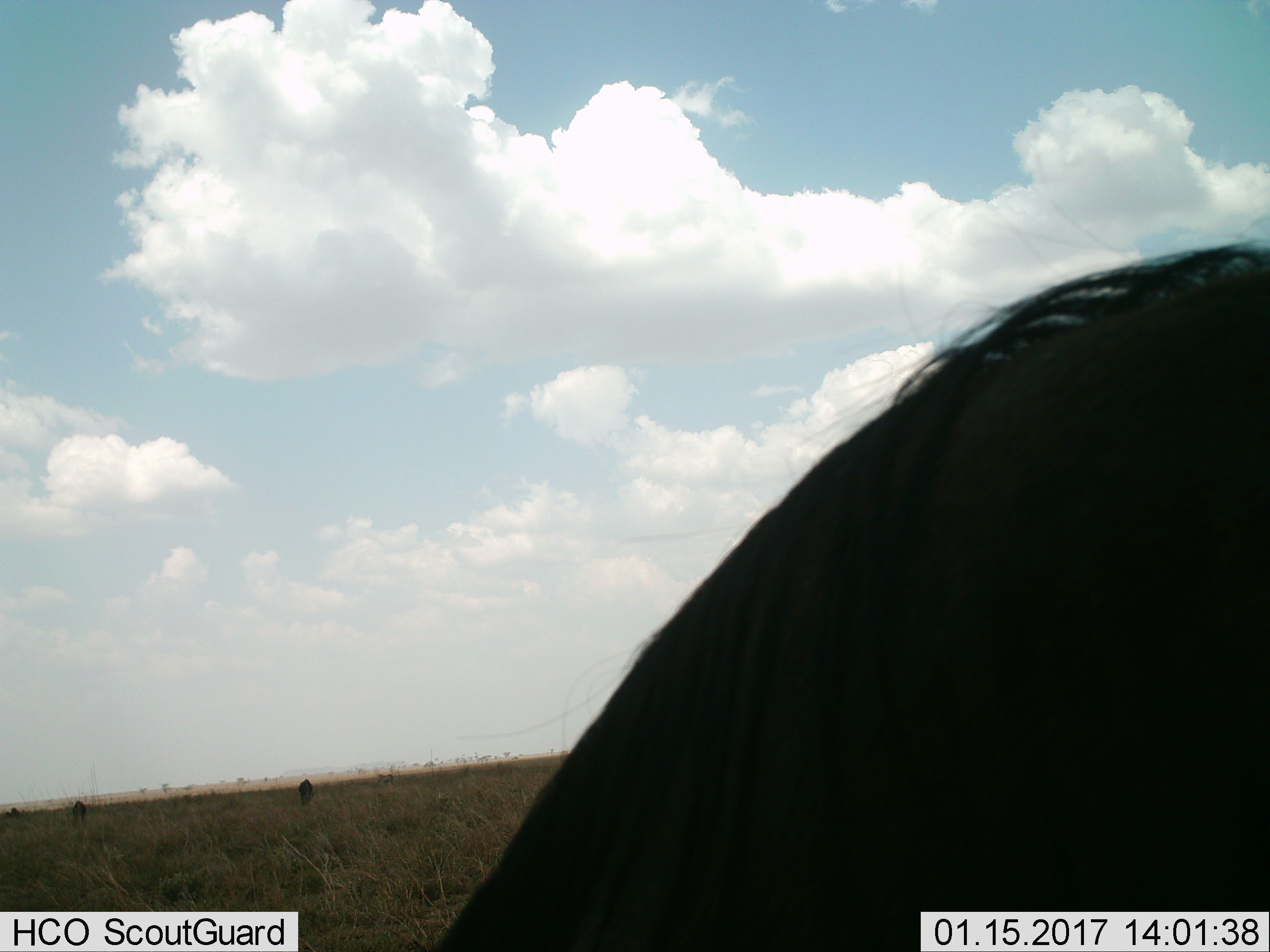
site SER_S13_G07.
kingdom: Animalia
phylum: Chordata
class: Mammalia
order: Artiodactyla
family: Bovidae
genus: Connochaetes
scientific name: Connochaetes taurinus taurinus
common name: blue wildebeest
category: wildebeestblue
Wildebeestblue (blue wildebeest) (Connochaetes taurinus taurinus), count 3. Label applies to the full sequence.